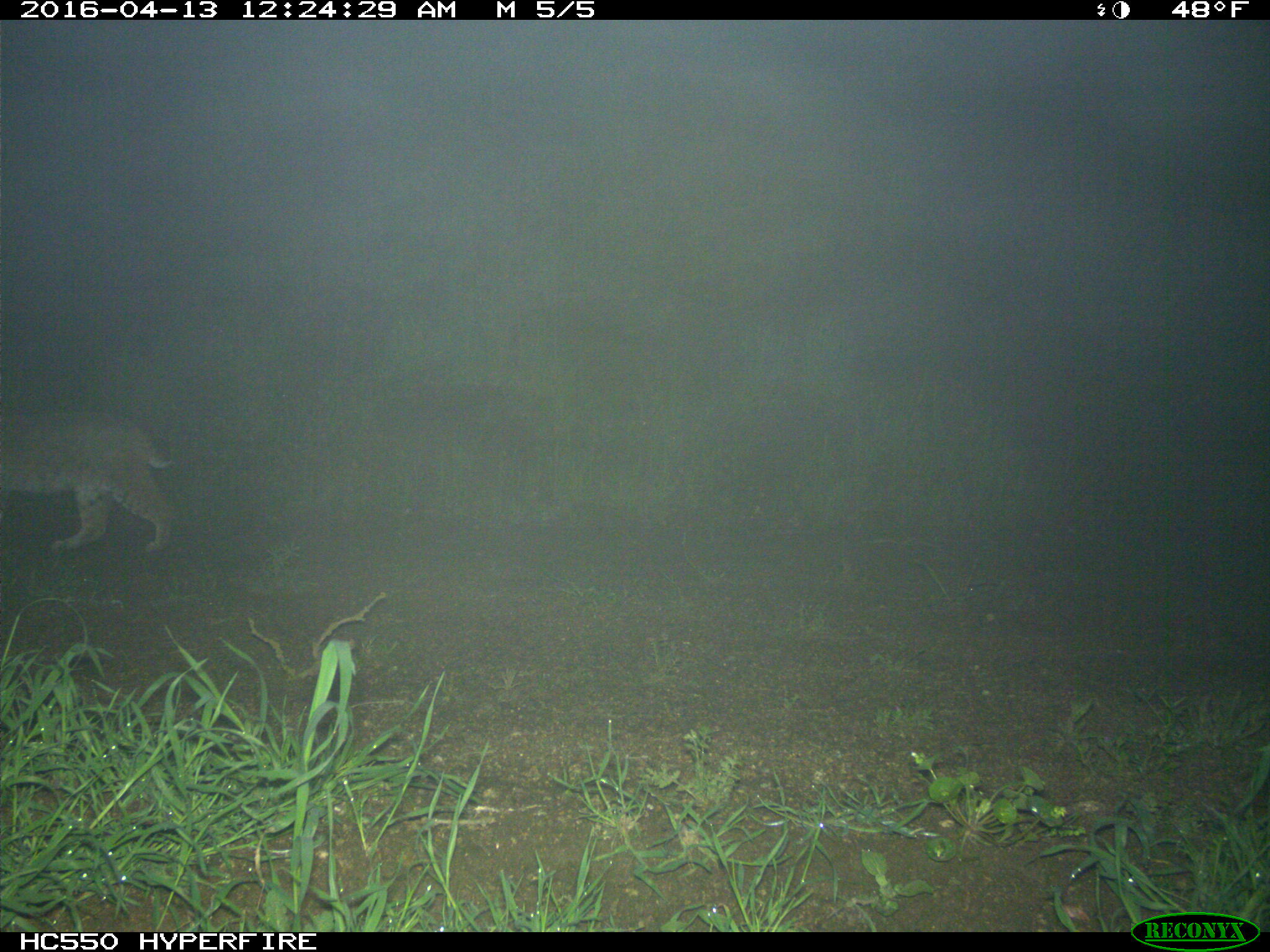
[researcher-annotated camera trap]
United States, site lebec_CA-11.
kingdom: Animalia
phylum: Chordata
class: Mammalia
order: Carnivora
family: Felidae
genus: Lynx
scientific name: Lynx rufus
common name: bobcat